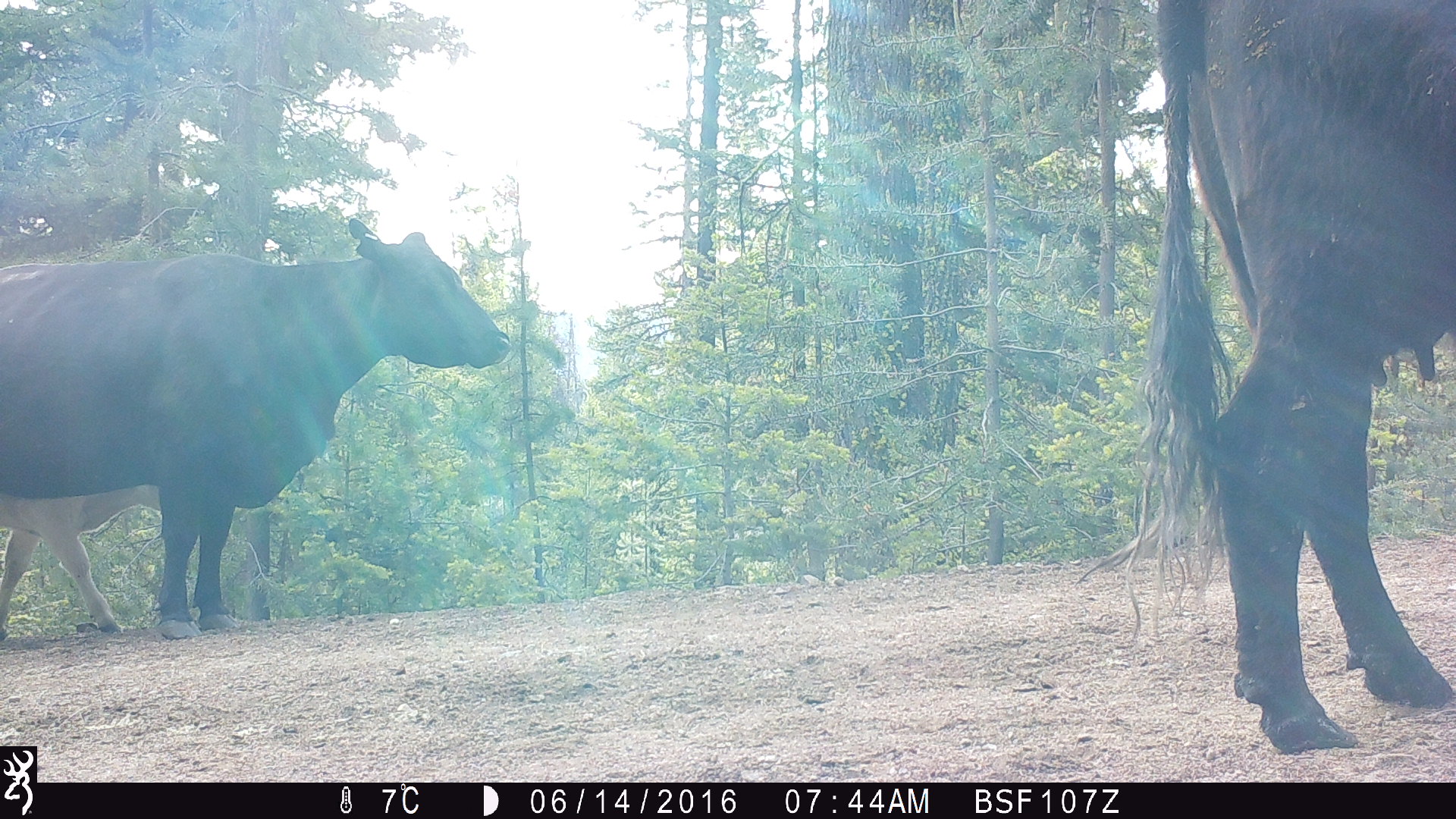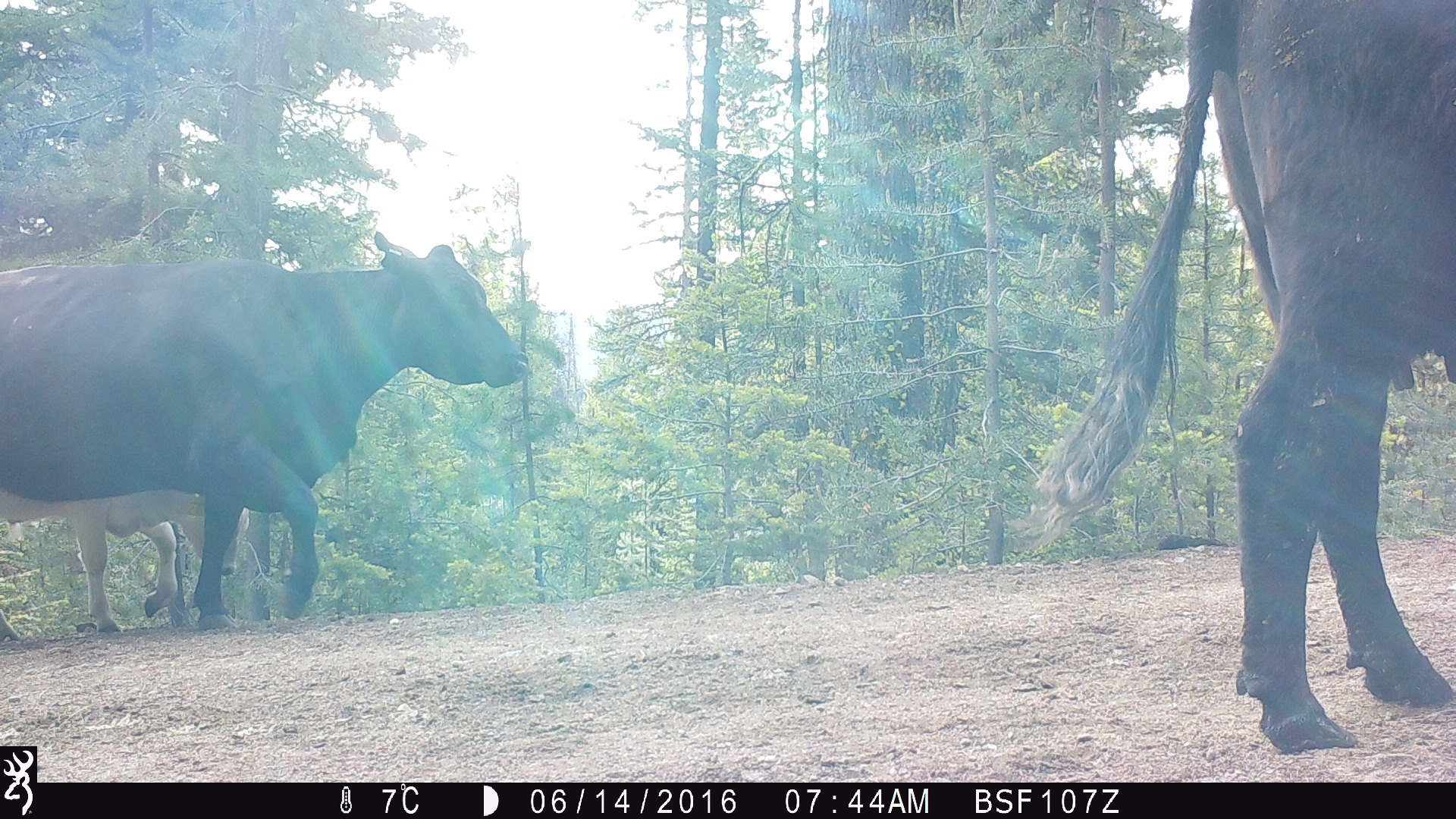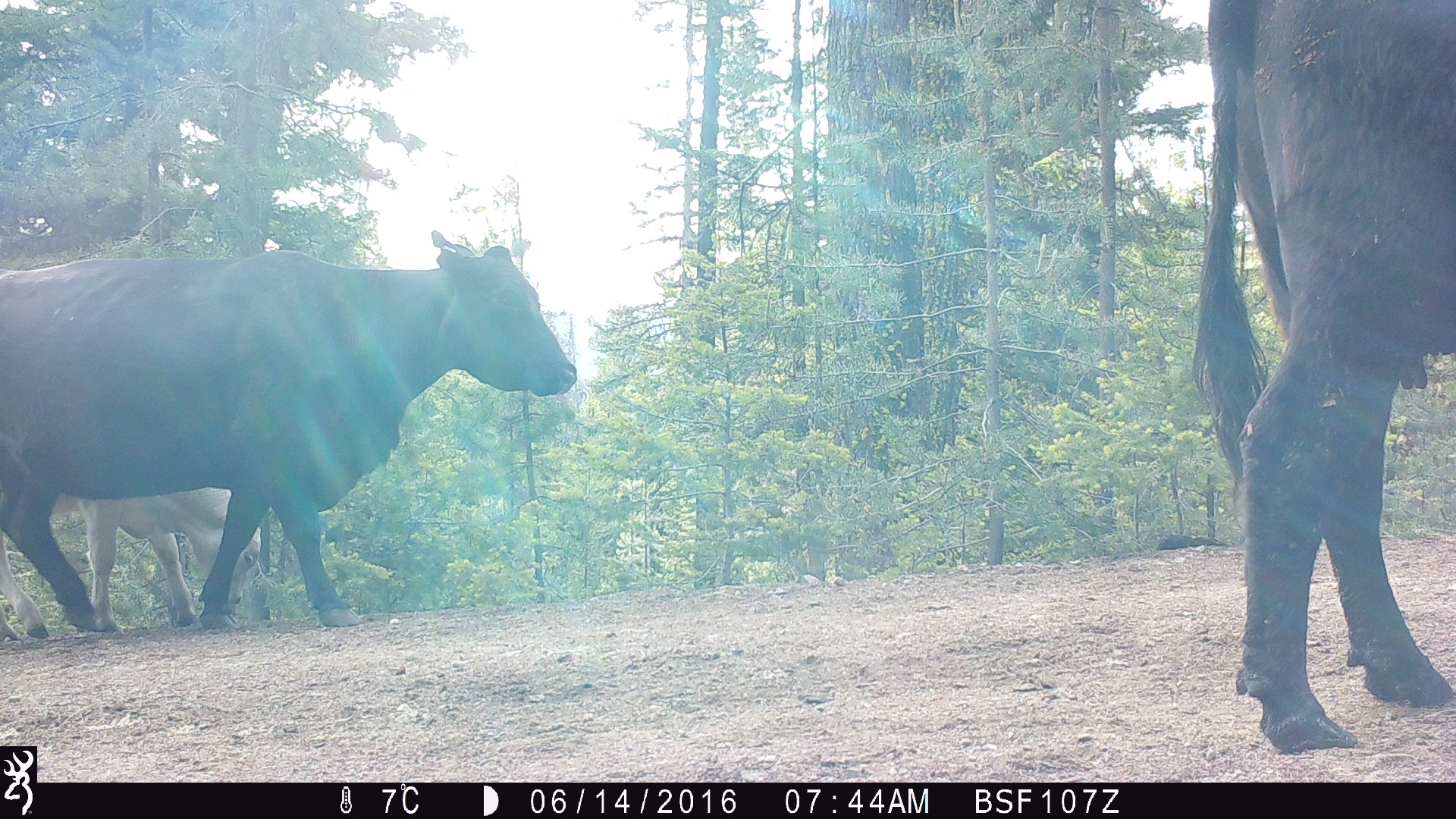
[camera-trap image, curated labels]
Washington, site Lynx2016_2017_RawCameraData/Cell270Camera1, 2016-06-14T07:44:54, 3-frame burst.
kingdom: Animalia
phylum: Chordata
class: Mammalia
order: Artiodactyla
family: Bovidae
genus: Bos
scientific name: Bos taurus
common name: domestic cattle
Domestic cattle (Bos taurus). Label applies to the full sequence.